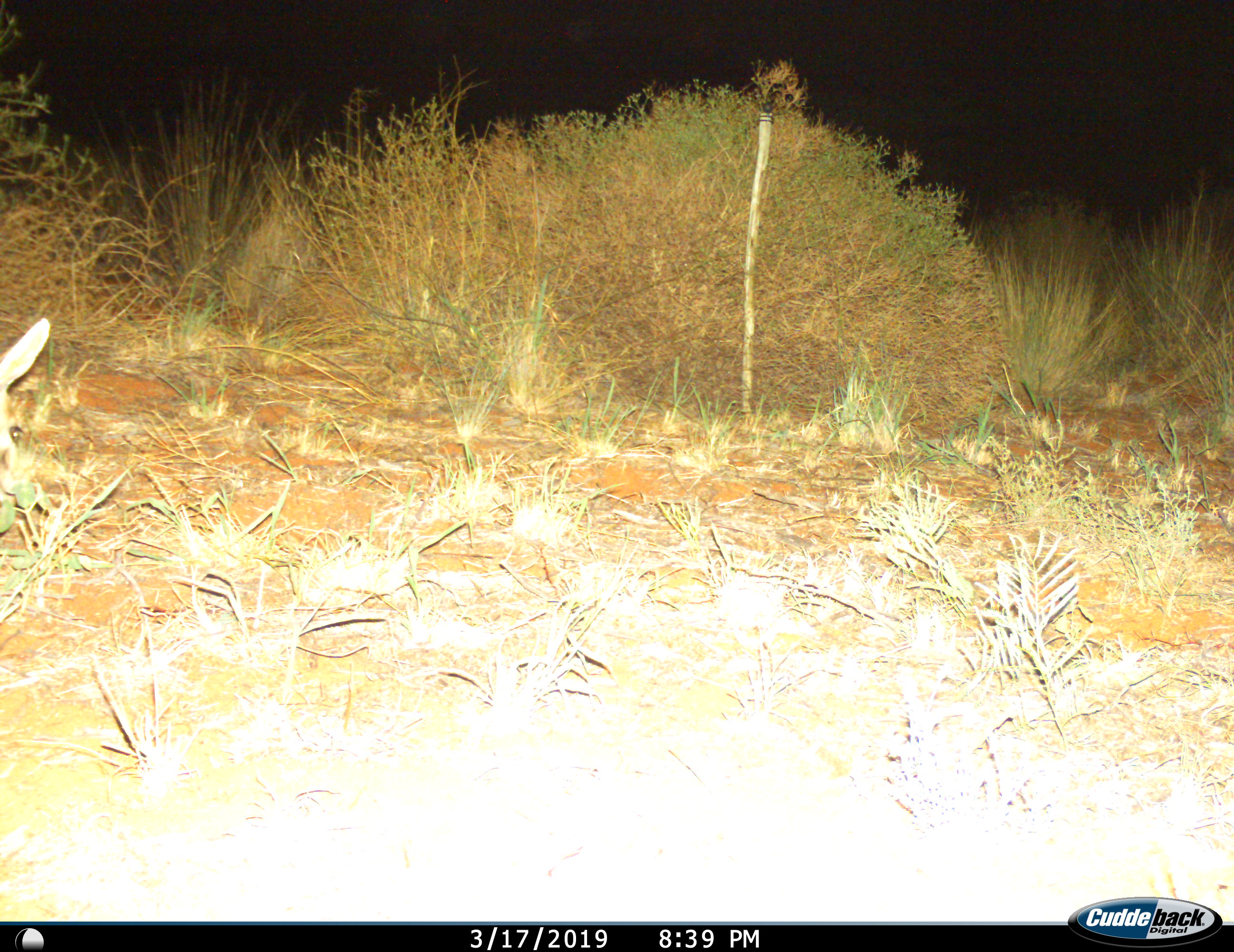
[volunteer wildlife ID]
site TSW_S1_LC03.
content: unidentified animal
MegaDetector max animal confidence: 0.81